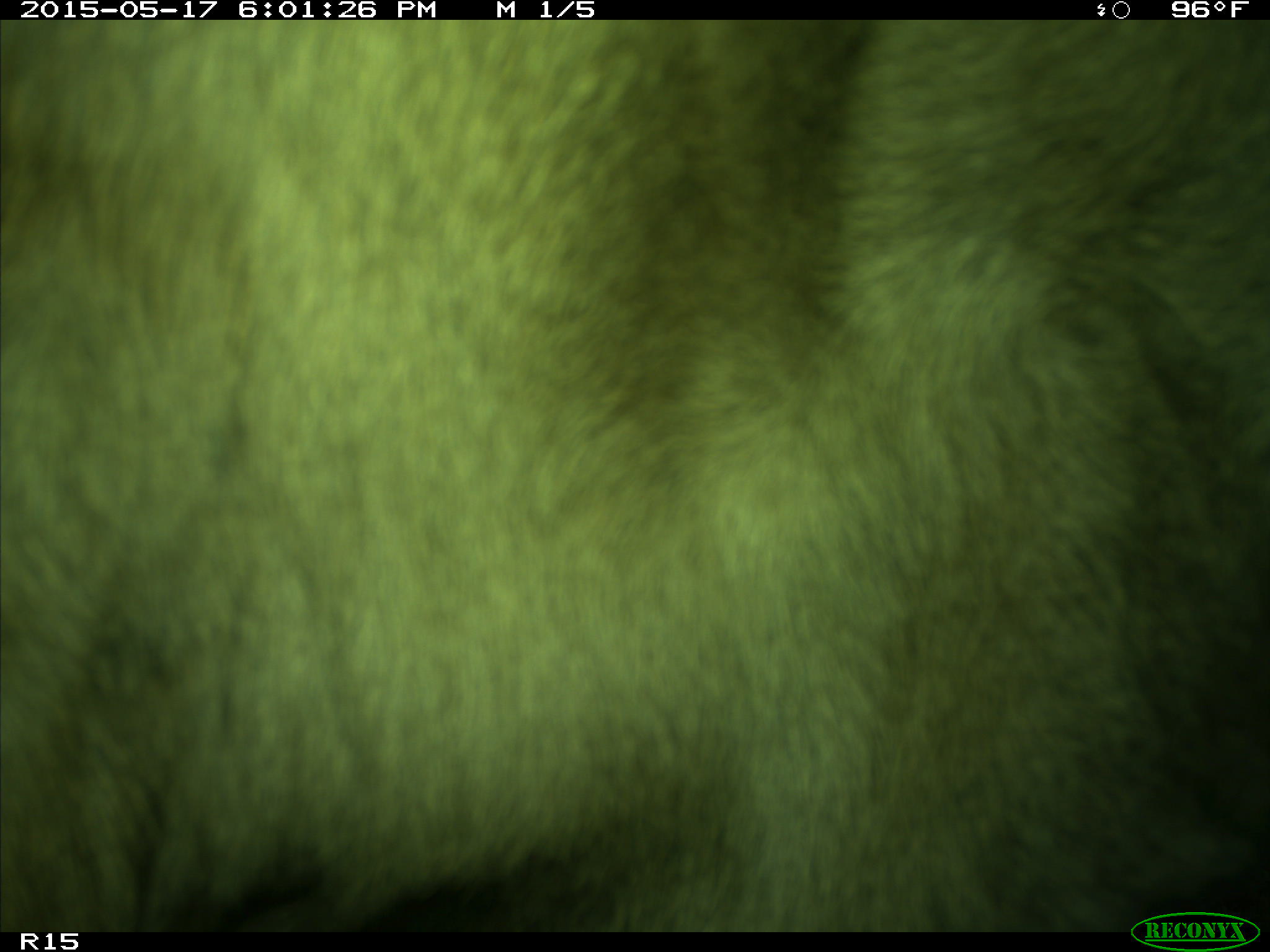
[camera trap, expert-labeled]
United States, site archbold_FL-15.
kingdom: Animalia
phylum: Chordata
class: Mammalia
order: Artiodactyla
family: Bovidae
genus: Bos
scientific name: Bos taurus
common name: domestic cow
Bos taurus (domestic cow).